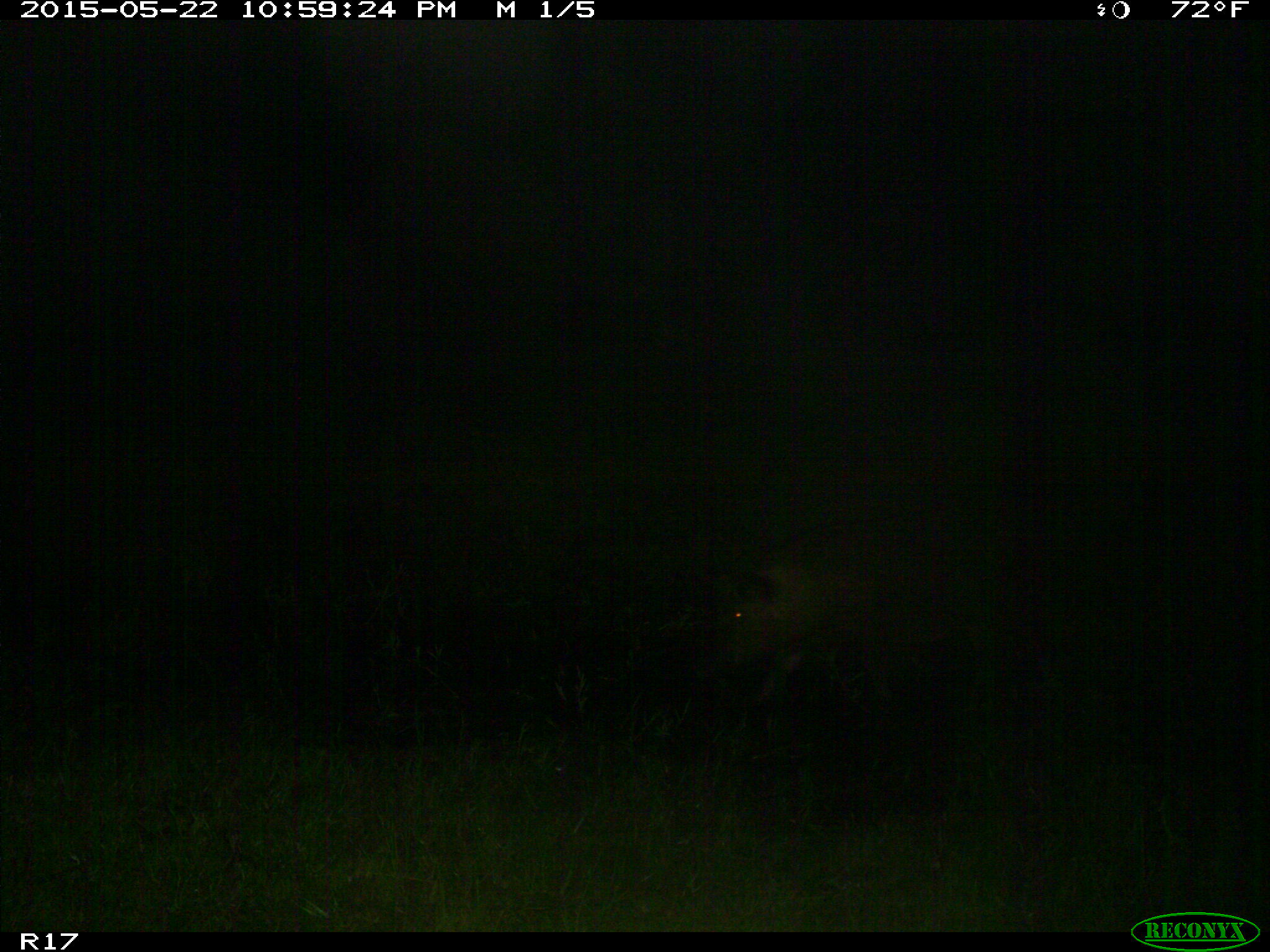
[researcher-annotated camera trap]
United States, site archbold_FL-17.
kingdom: Animalia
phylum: Chordata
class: Mammalia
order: Artiodactyla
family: Suidae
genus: Sus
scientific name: Sus scrofa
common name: wild boar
Sus scrofa (wild boar).